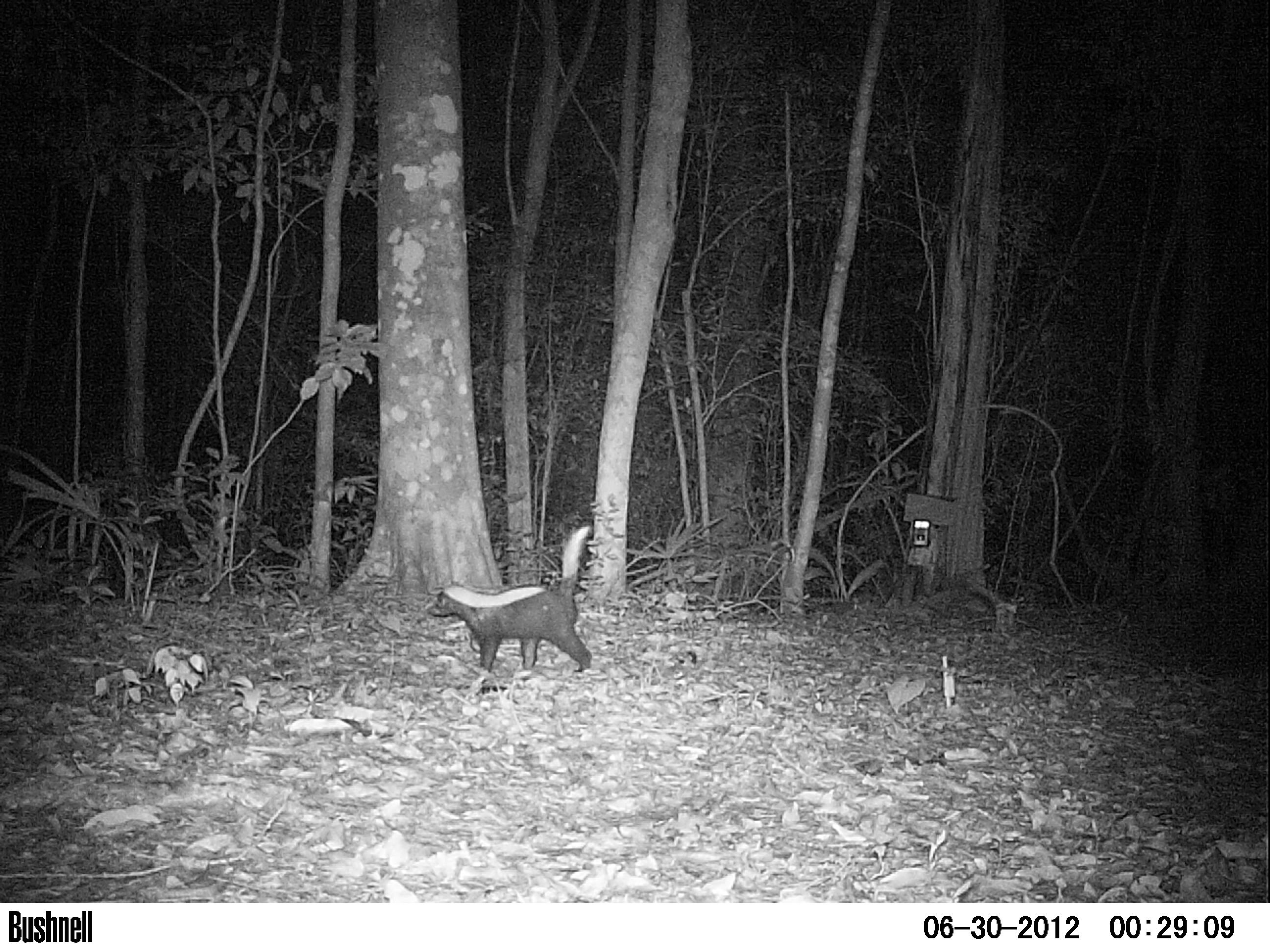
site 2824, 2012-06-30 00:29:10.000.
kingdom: Animalia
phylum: Chordata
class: Mammalia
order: Carnivora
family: Mephitidae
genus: Conepatus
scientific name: Conepatus semistriatus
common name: striped hog-nosed skunk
Conepatus semistriatus (striped hog-nosed skunk), count 1, age adult.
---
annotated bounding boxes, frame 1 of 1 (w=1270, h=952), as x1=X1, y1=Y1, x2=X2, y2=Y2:
conepatus semistriatus: x1=427, y1=523, x2=592, y2=674